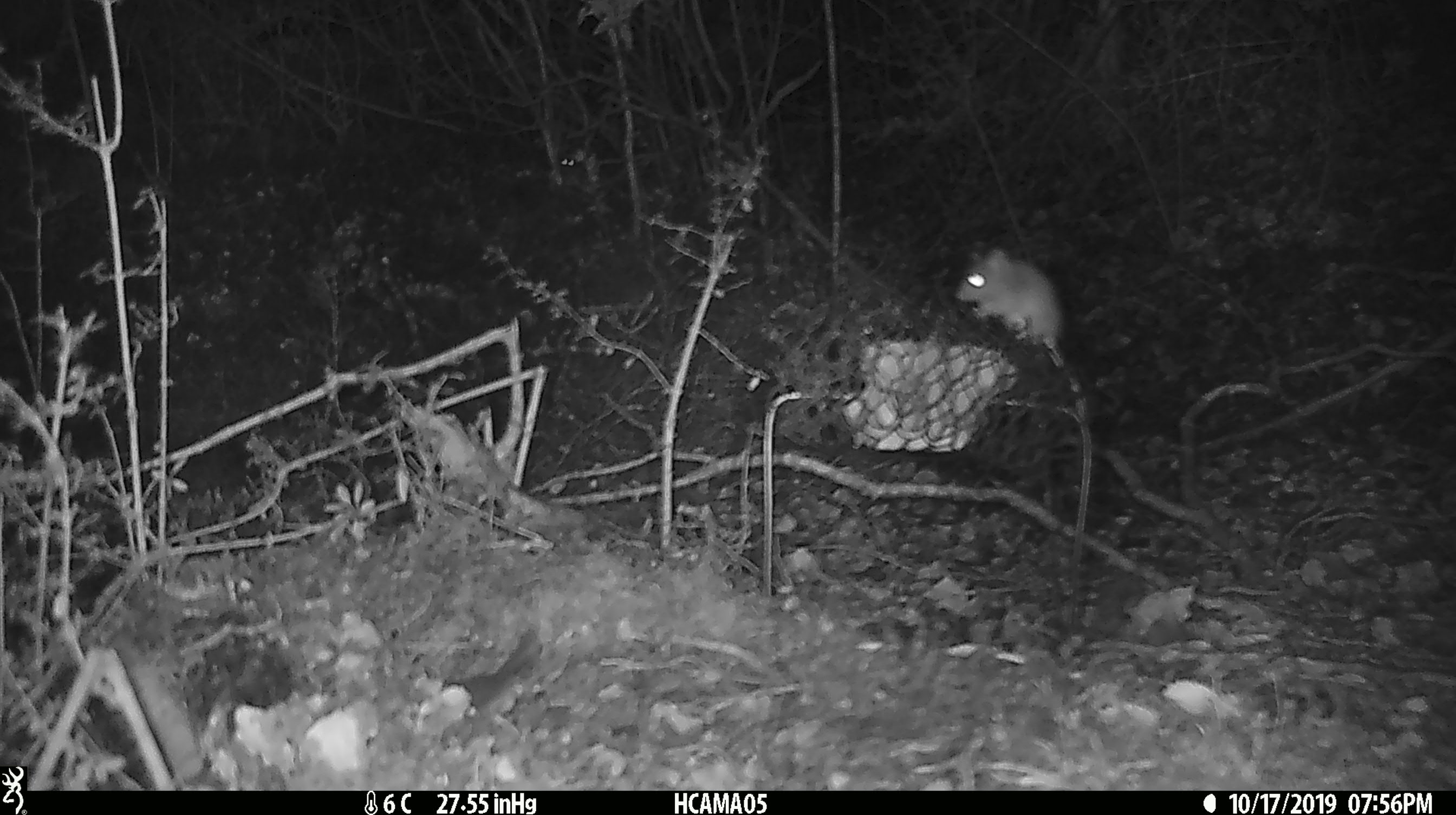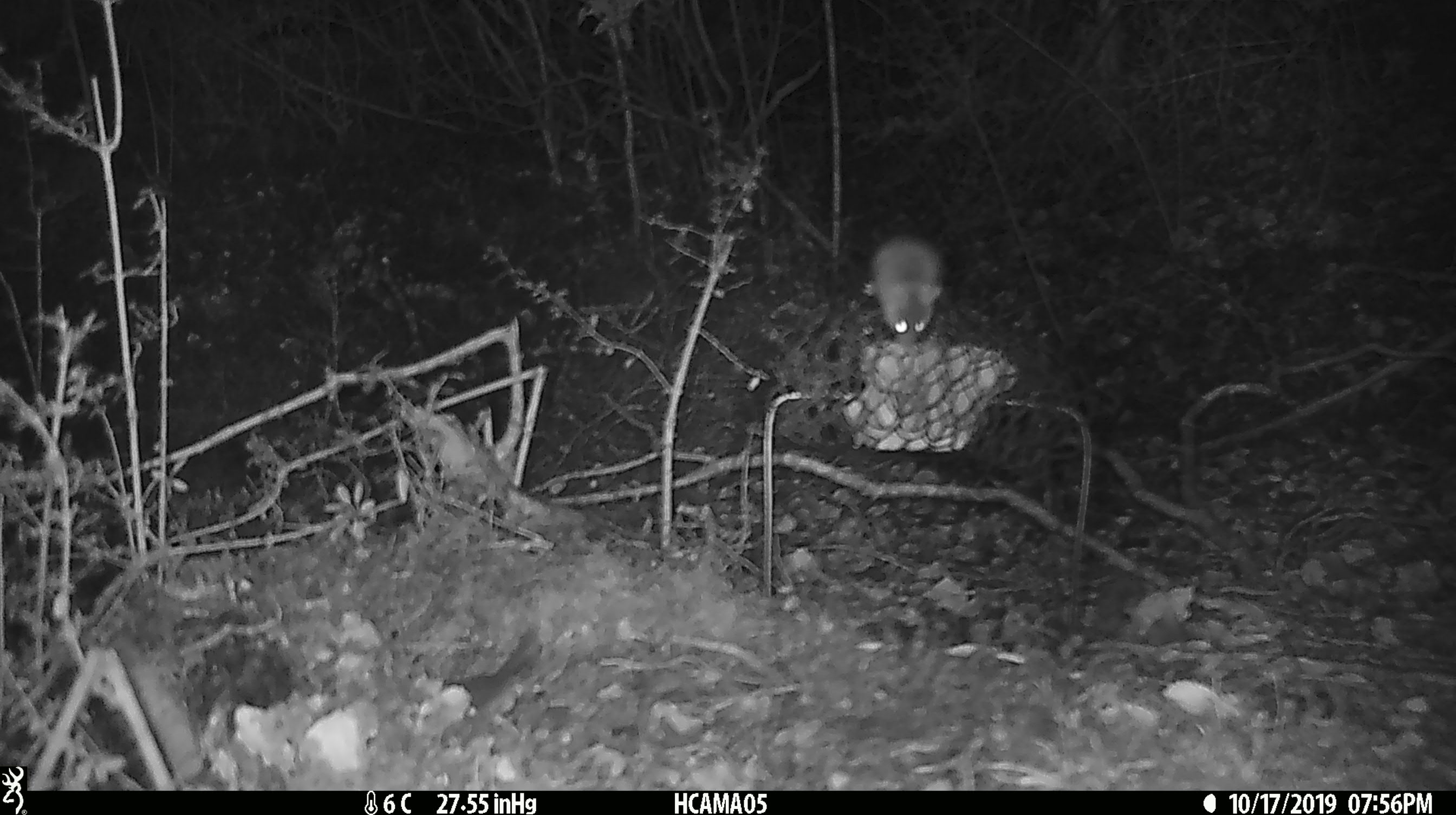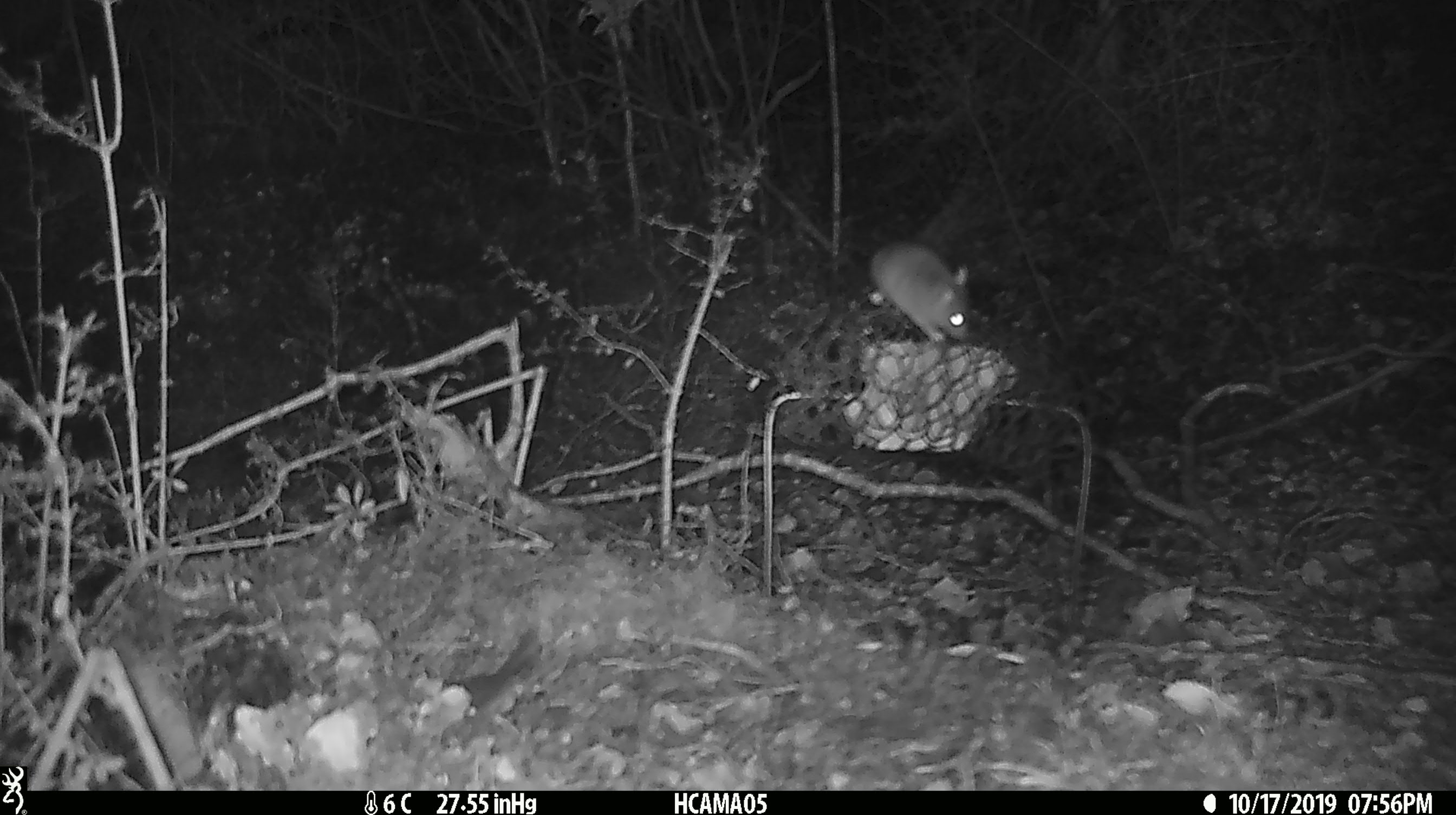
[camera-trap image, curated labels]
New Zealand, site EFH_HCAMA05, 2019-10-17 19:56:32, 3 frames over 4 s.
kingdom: Animalia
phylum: Chordata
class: Mammalia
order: Rodentia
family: Muridae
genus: Mus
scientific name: Mus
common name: mouse